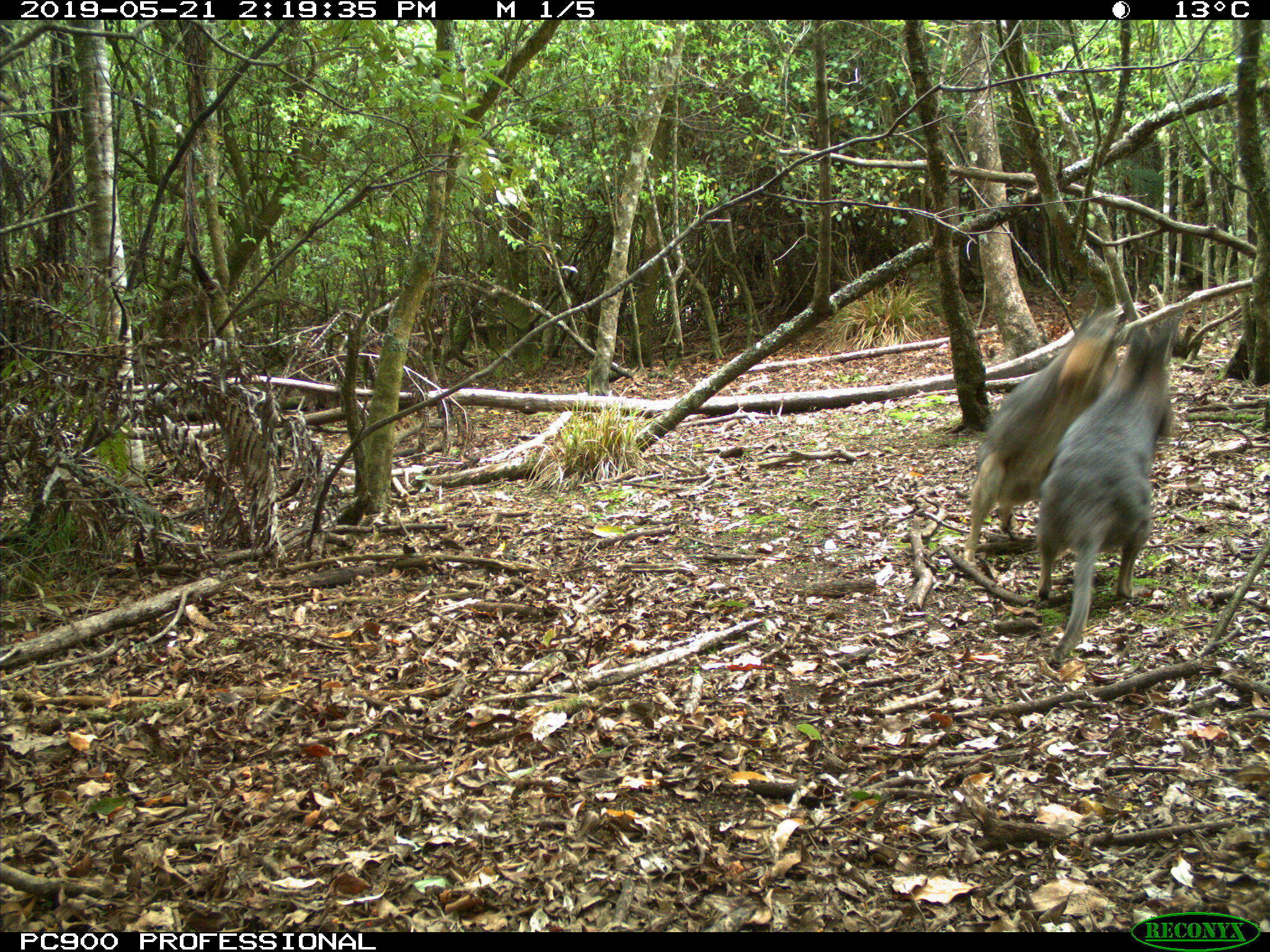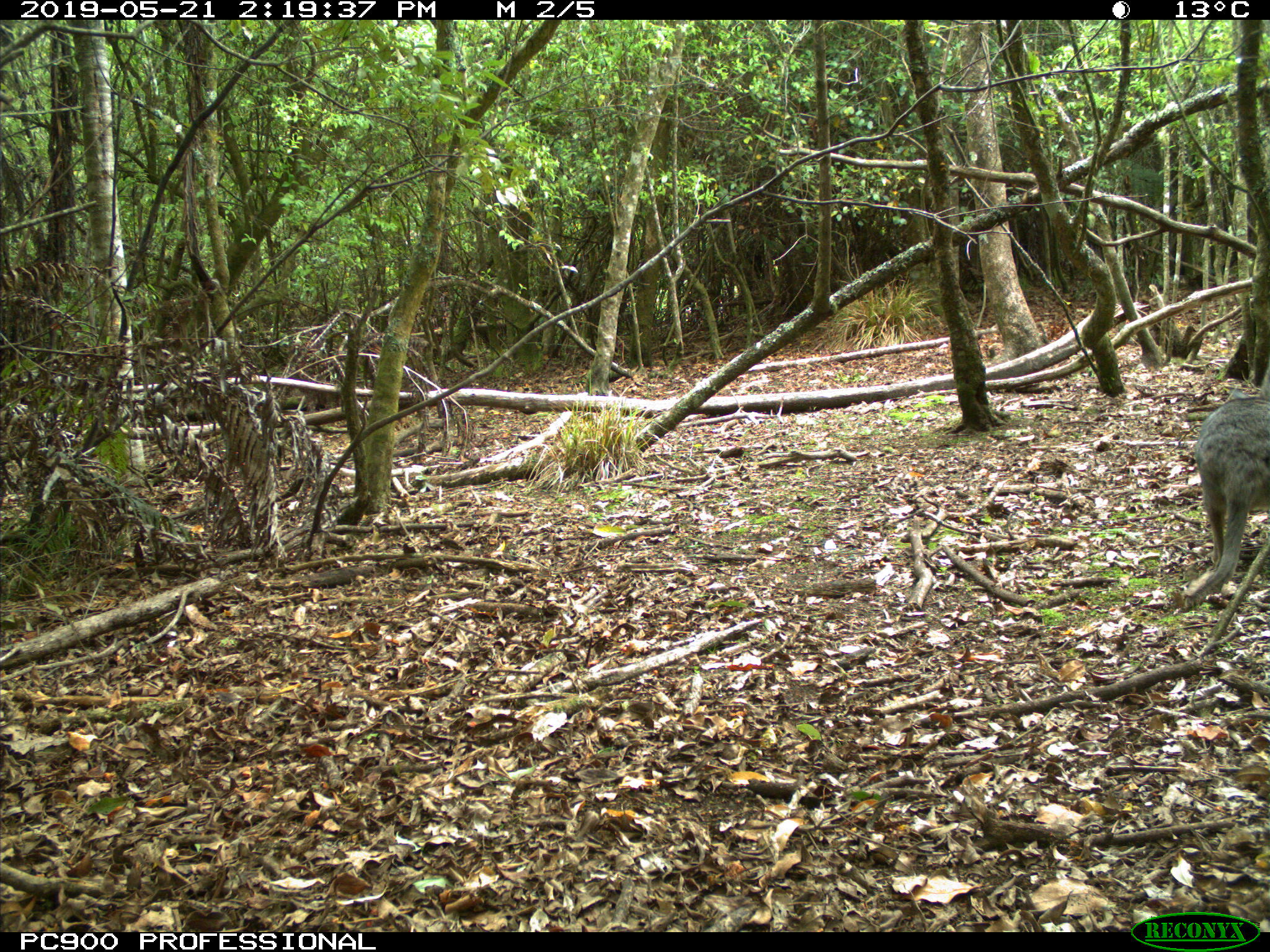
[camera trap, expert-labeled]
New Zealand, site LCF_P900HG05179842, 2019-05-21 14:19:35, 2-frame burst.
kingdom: Animalia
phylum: Chordata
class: Mammalia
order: Diprotodontia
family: Macropodidae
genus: Notamacropus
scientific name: Notamacropus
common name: wallaby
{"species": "wallaby (Notamacropus)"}